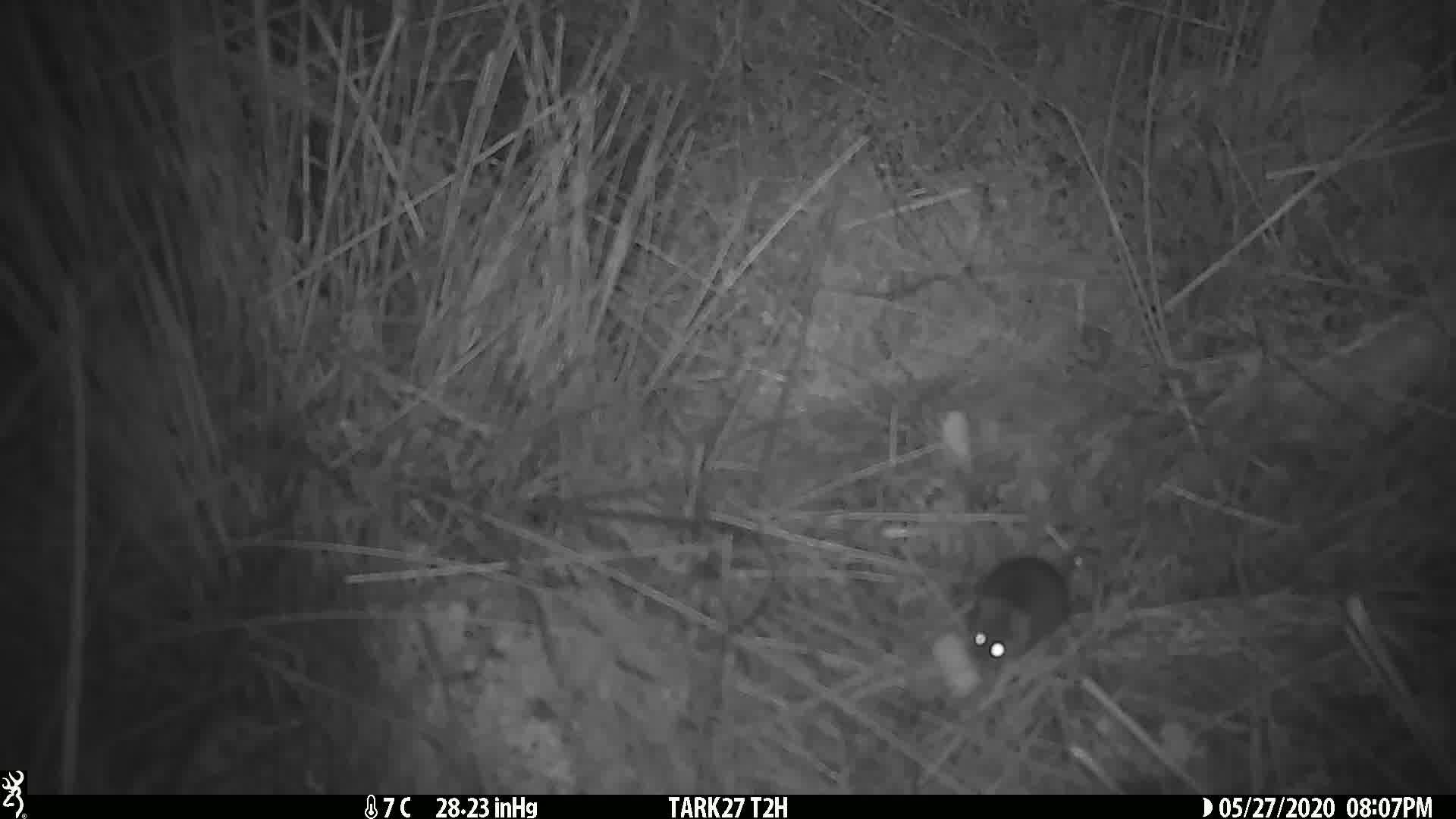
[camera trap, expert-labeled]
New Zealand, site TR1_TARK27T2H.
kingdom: Animalia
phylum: Chordata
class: Mammalia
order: Rodentia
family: Muridae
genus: Mus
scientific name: Mus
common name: mouse